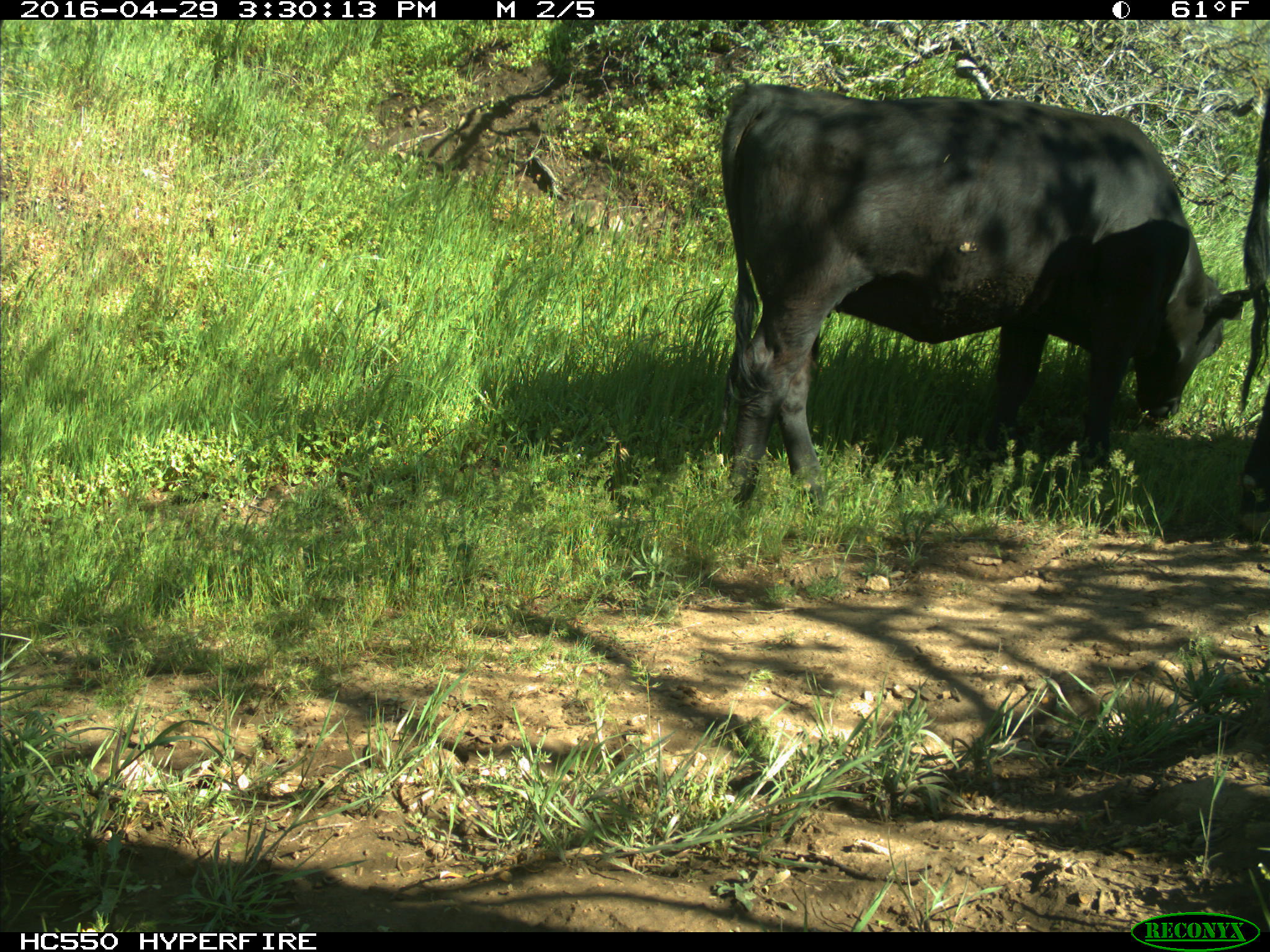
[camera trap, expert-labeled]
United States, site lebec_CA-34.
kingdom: Animalia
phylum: Chordata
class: Mammalia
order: Artiodactyla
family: Bovidae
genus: Bos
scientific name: Bos taurus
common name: domestic cow